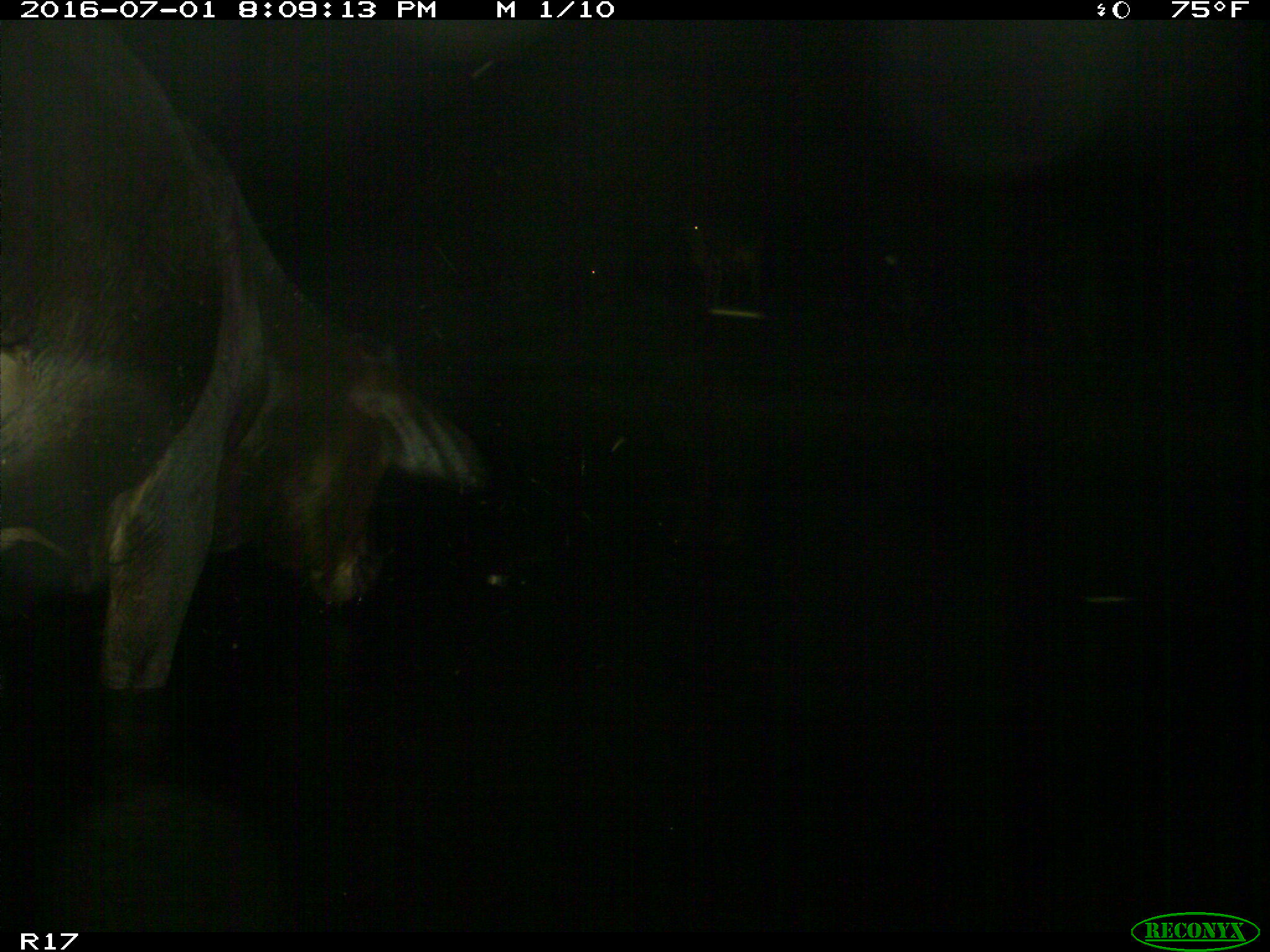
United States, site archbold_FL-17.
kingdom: Animalia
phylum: Chordata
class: Mammalia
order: Artiodactyla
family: Bovidae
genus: Bos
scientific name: Bos taurus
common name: domestic cow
Bos taurus (domestic cow).